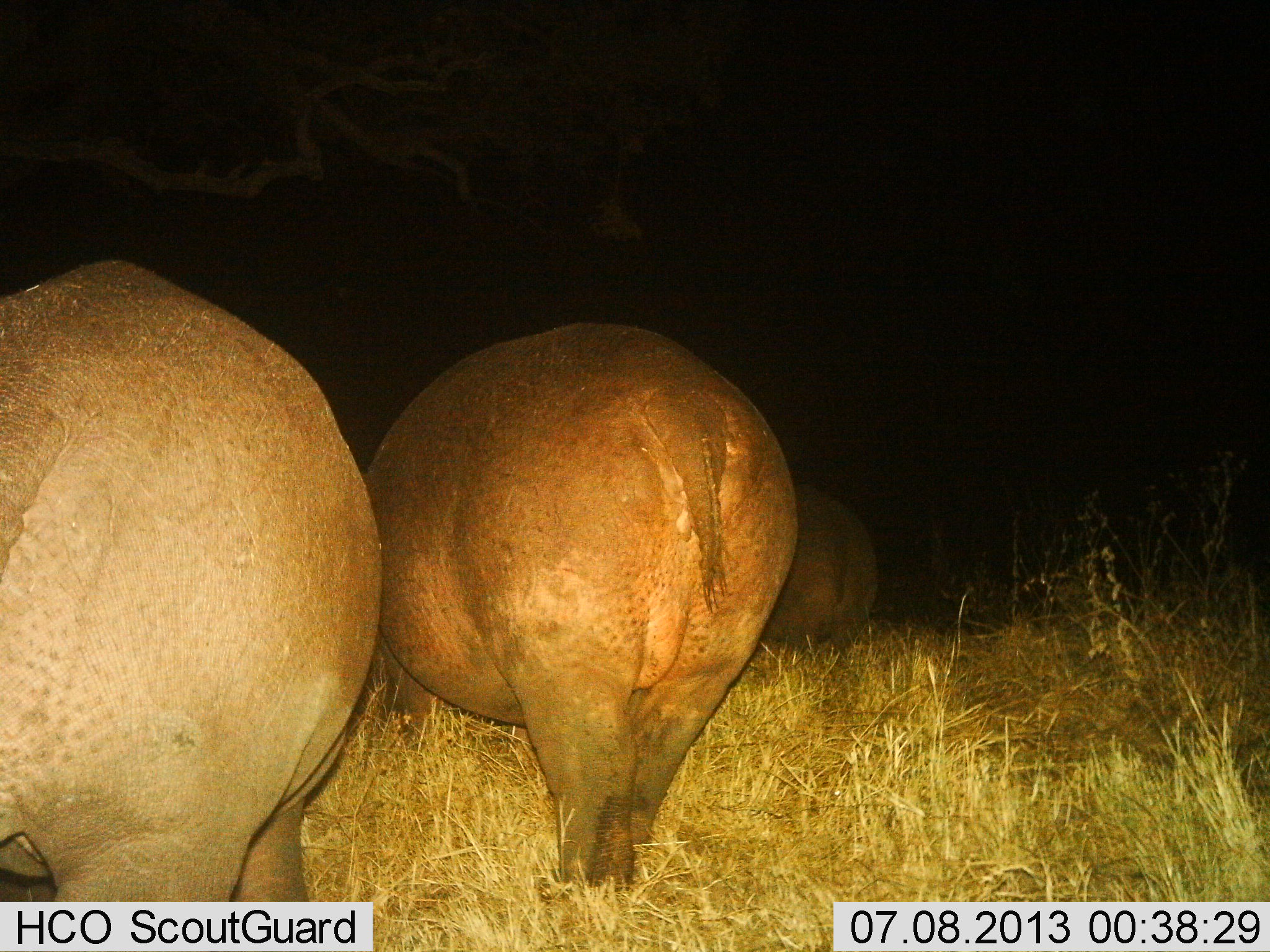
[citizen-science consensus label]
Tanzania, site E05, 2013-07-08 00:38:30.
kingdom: Animalia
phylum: Chordata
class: Mammalia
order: Artiodactyla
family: Hippopotamidae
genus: Hippopotamus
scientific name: Hippopotamus amphibius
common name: hippopotamus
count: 3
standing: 68%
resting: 5%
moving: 29%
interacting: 8%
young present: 3%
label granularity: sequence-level